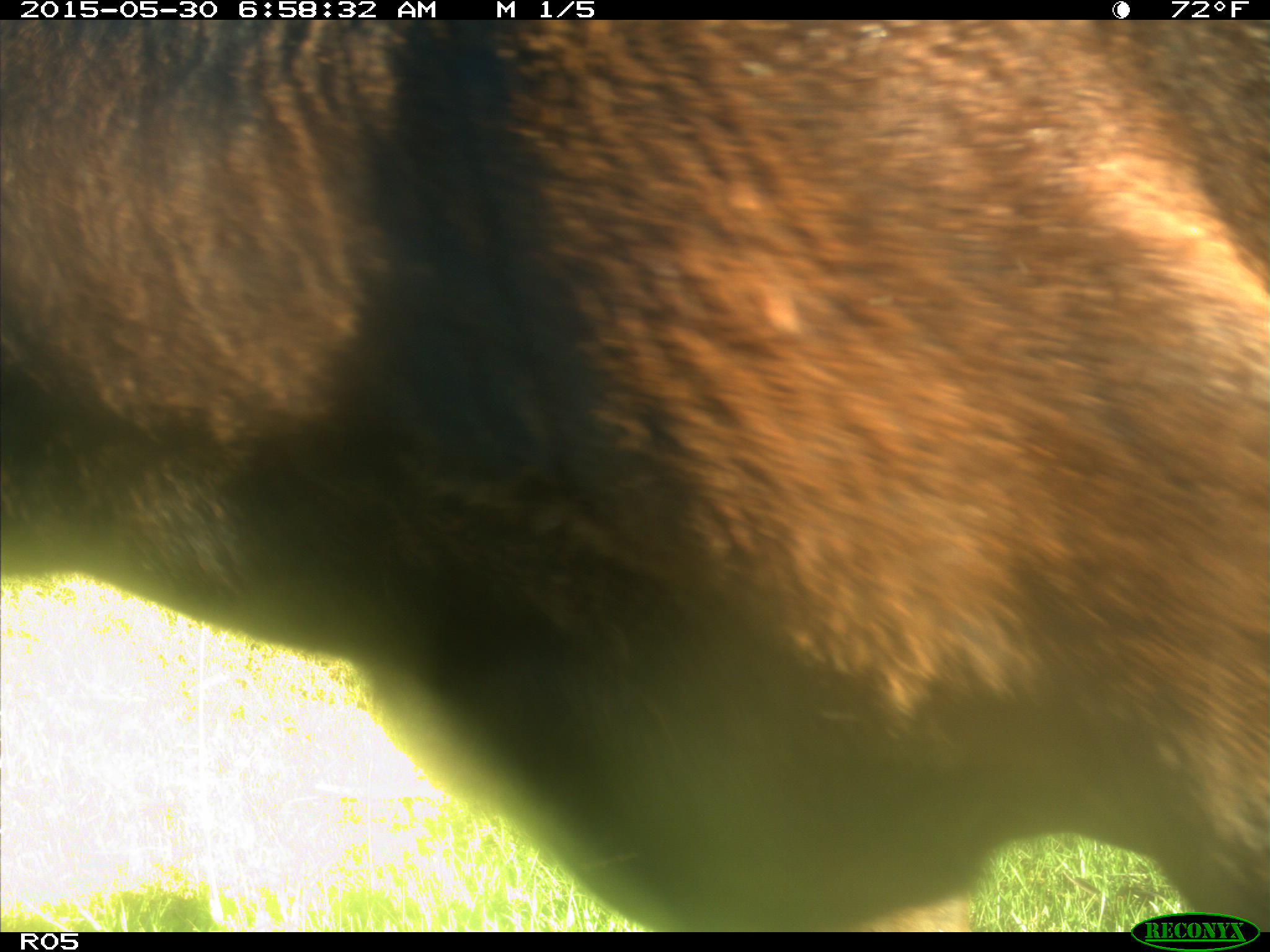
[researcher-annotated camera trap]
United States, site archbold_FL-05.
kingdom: Animalia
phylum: Chordata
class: Mammalia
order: Artiodactyla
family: Bovidae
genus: Bos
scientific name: Bos taurus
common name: domestic cow